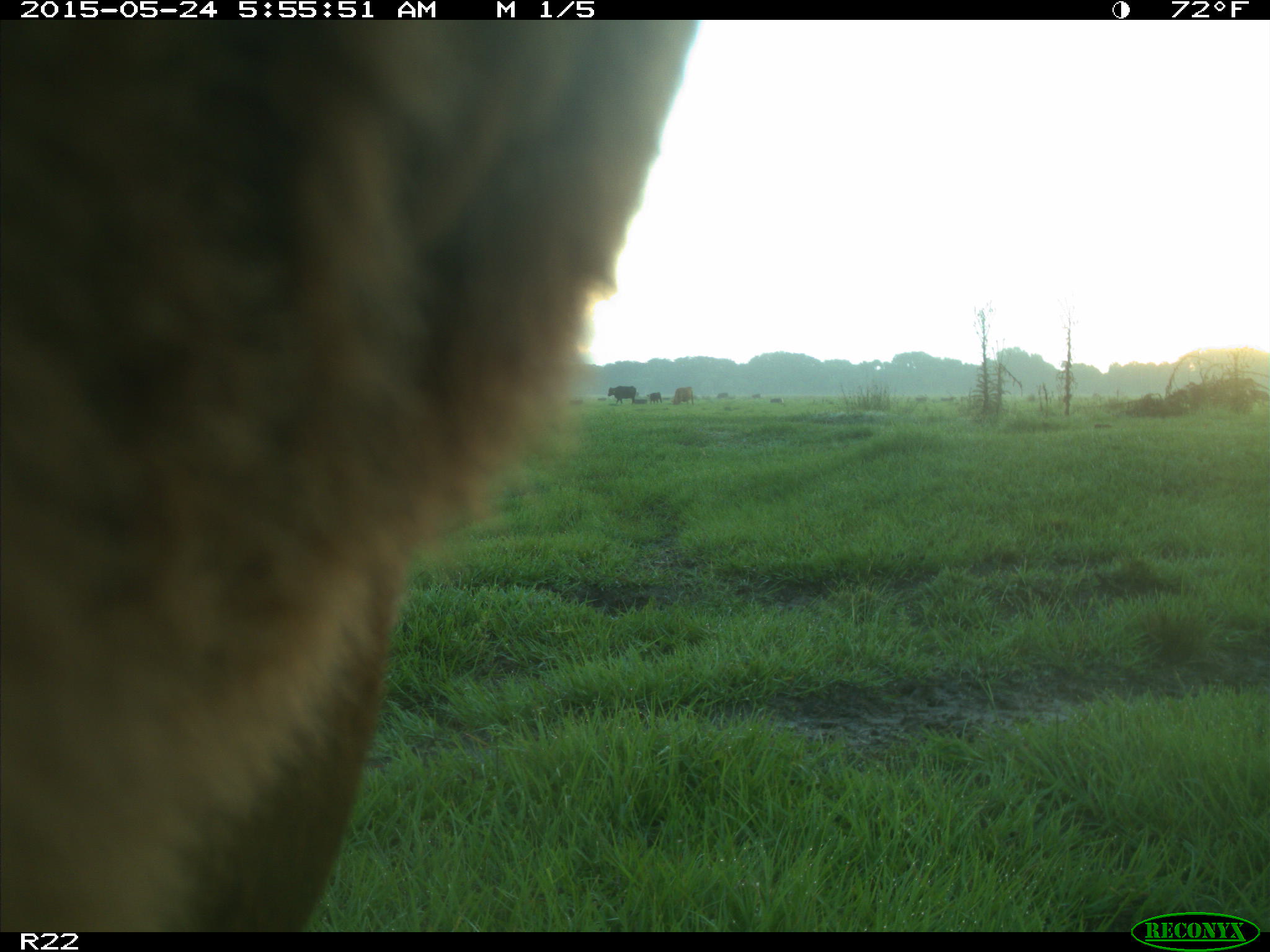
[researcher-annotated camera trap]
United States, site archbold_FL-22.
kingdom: Animalia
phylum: Chordata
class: Mammalia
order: Artiodactyla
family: Bovidae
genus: Bos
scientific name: Bos taurus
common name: domestic cow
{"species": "Bos taurus (domestic cow)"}